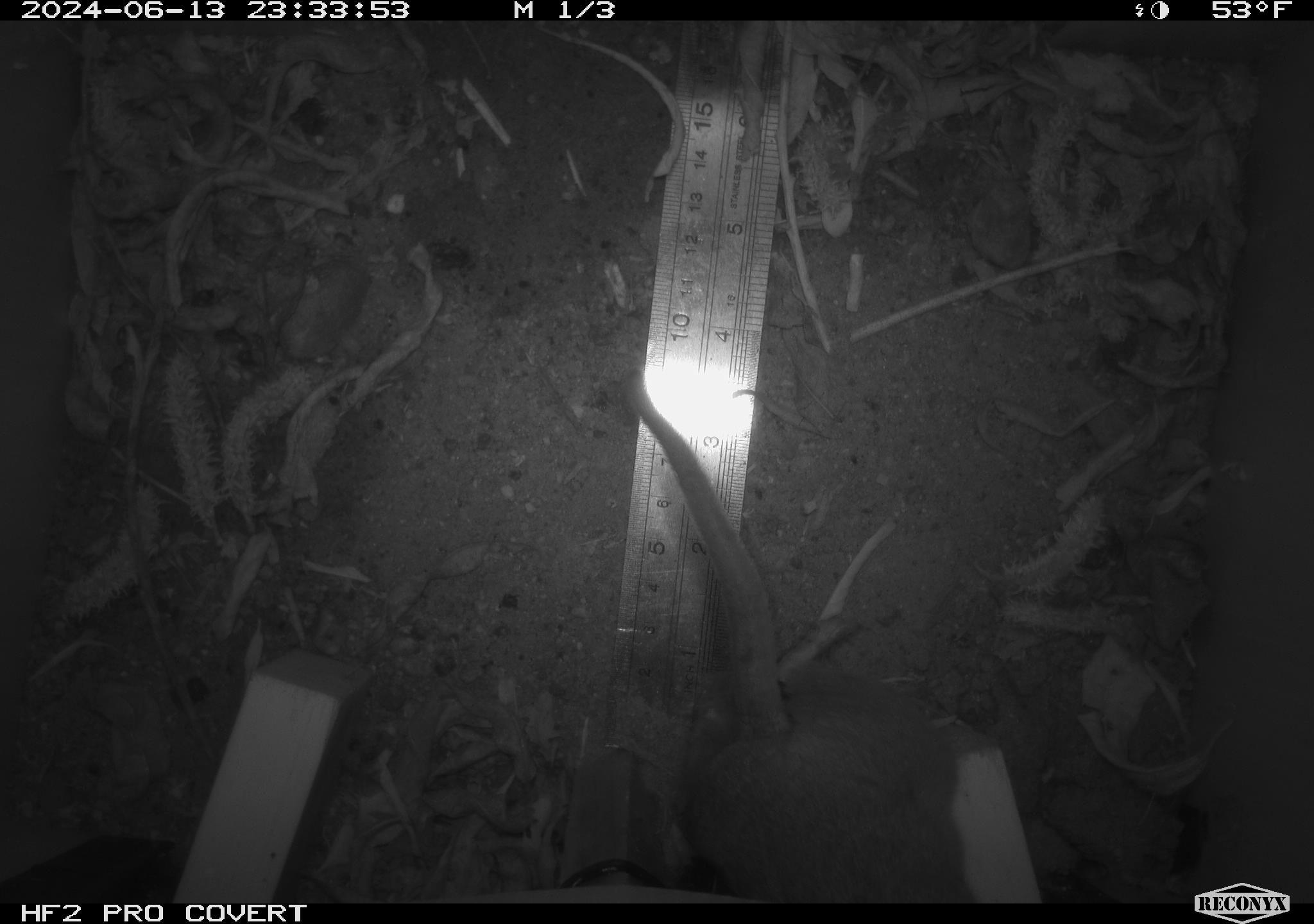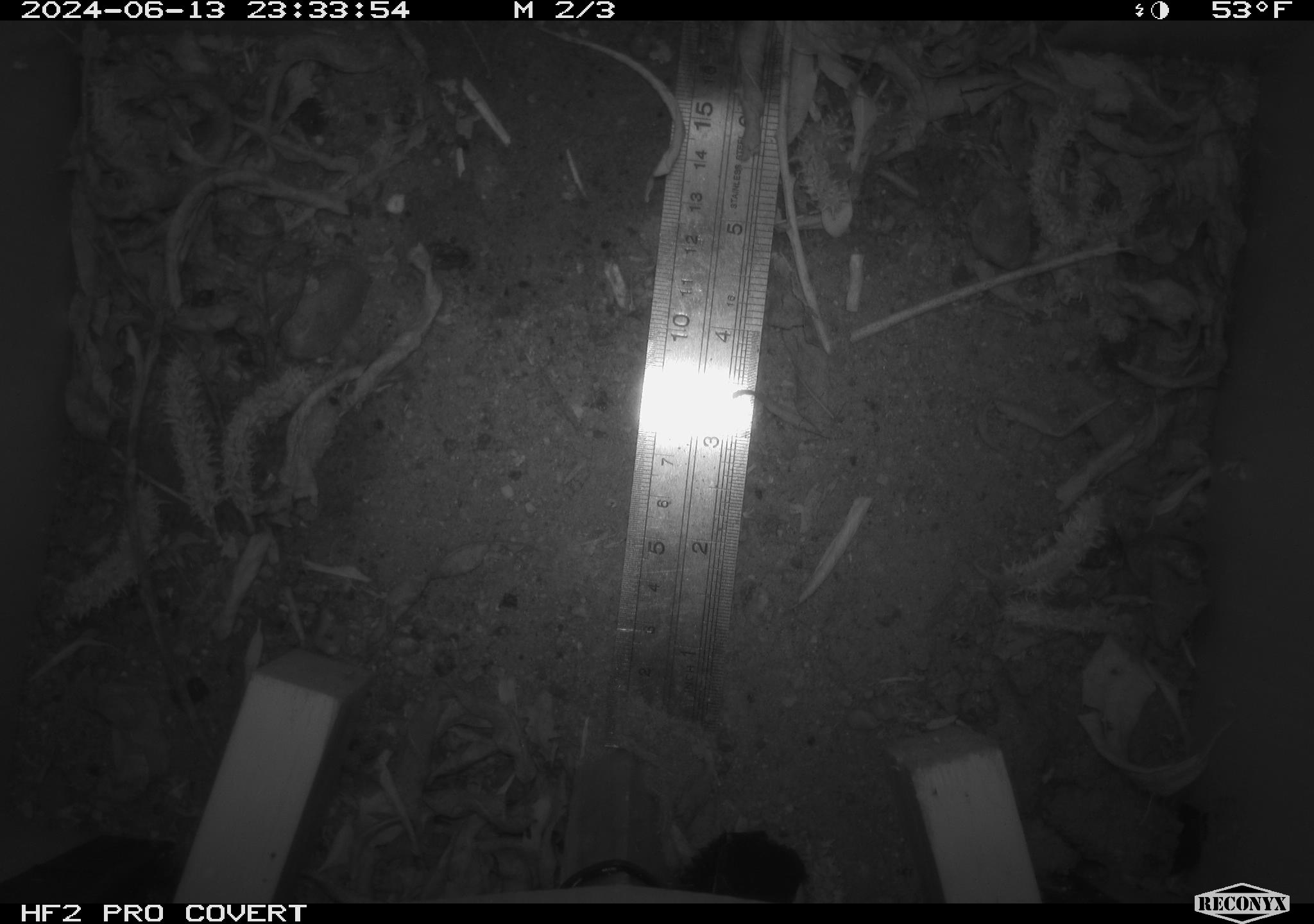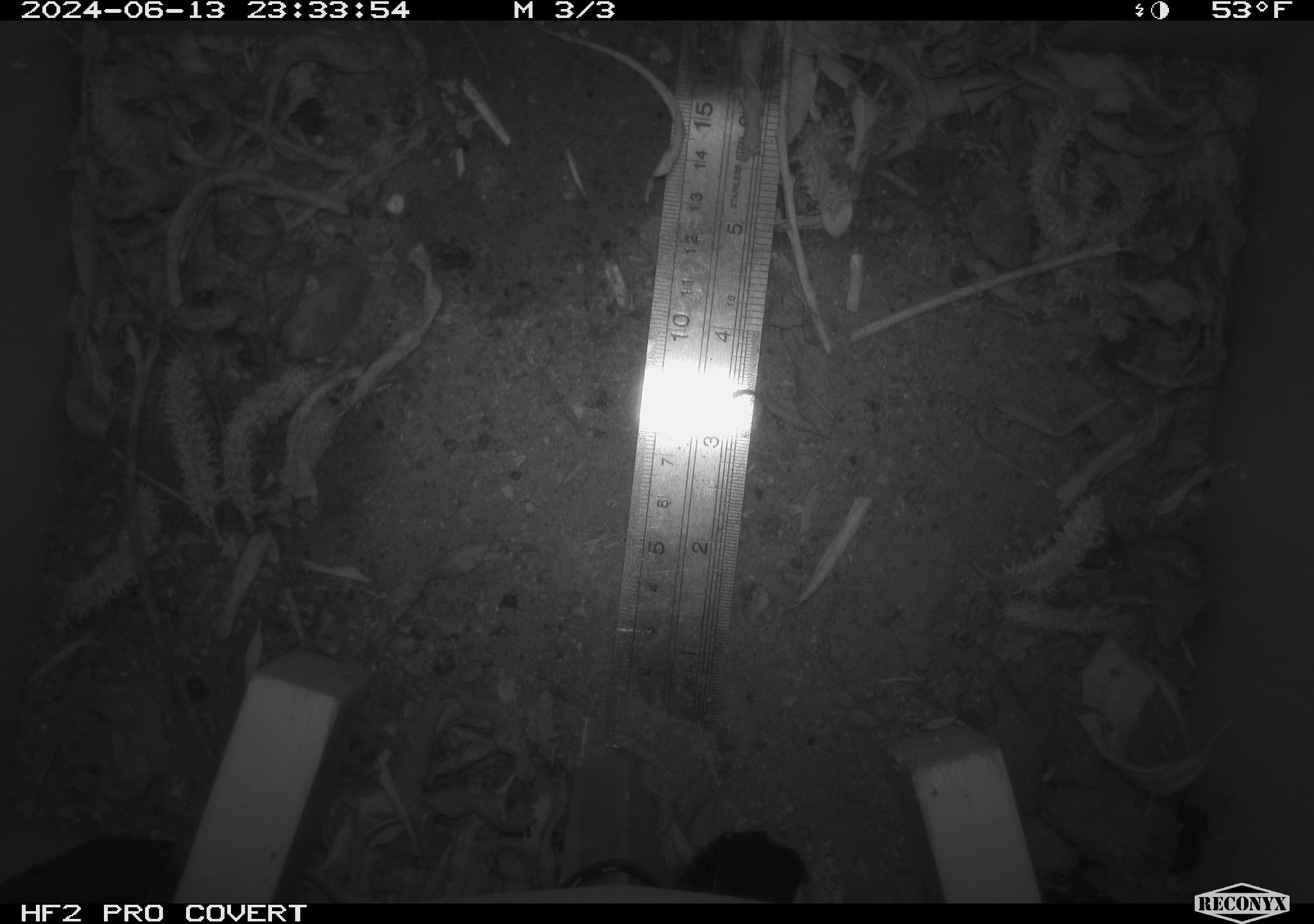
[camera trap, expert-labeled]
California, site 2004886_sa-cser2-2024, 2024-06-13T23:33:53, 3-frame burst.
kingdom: Animalia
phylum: Chordata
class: Mammalia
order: Rodentia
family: Muridae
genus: Rattus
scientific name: Rattus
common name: rat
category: rattus species